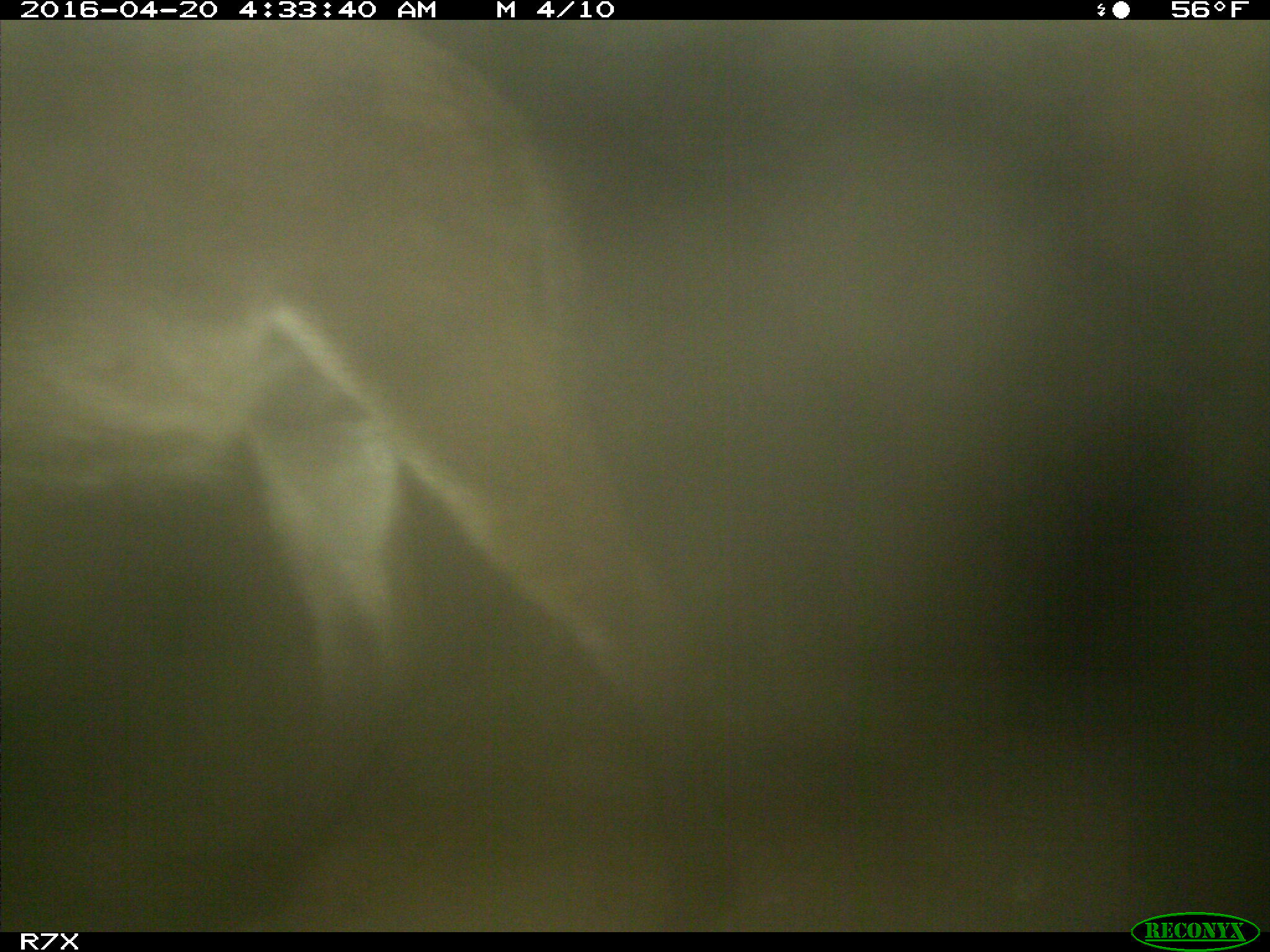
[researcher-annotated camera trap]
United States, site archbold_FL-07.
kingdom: Animalia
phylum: Chordata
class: Mammalia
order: Artiodactyla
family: Bovidae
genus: Bos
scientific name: Bos taurus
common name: domestic cow